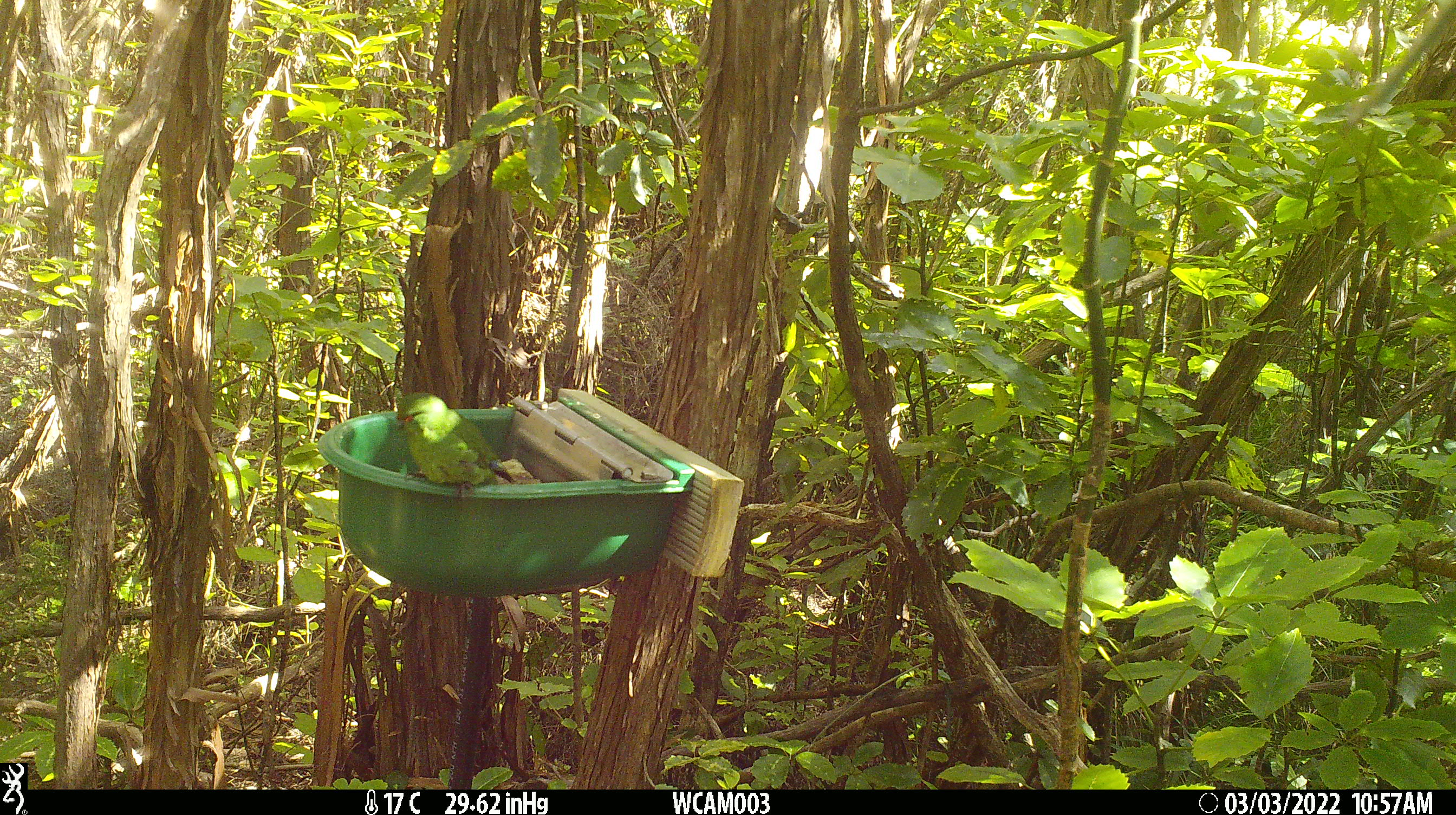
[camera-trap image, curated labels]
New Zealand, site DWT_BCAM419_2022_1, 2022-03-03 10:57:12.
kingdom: Animalia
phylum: Chordata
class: Aves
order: Psittaciformes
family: Psittaculidae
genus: Cyanoramphus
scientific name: Cyanoramphus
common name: parakeet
Parakeet (Cyanoramphus).